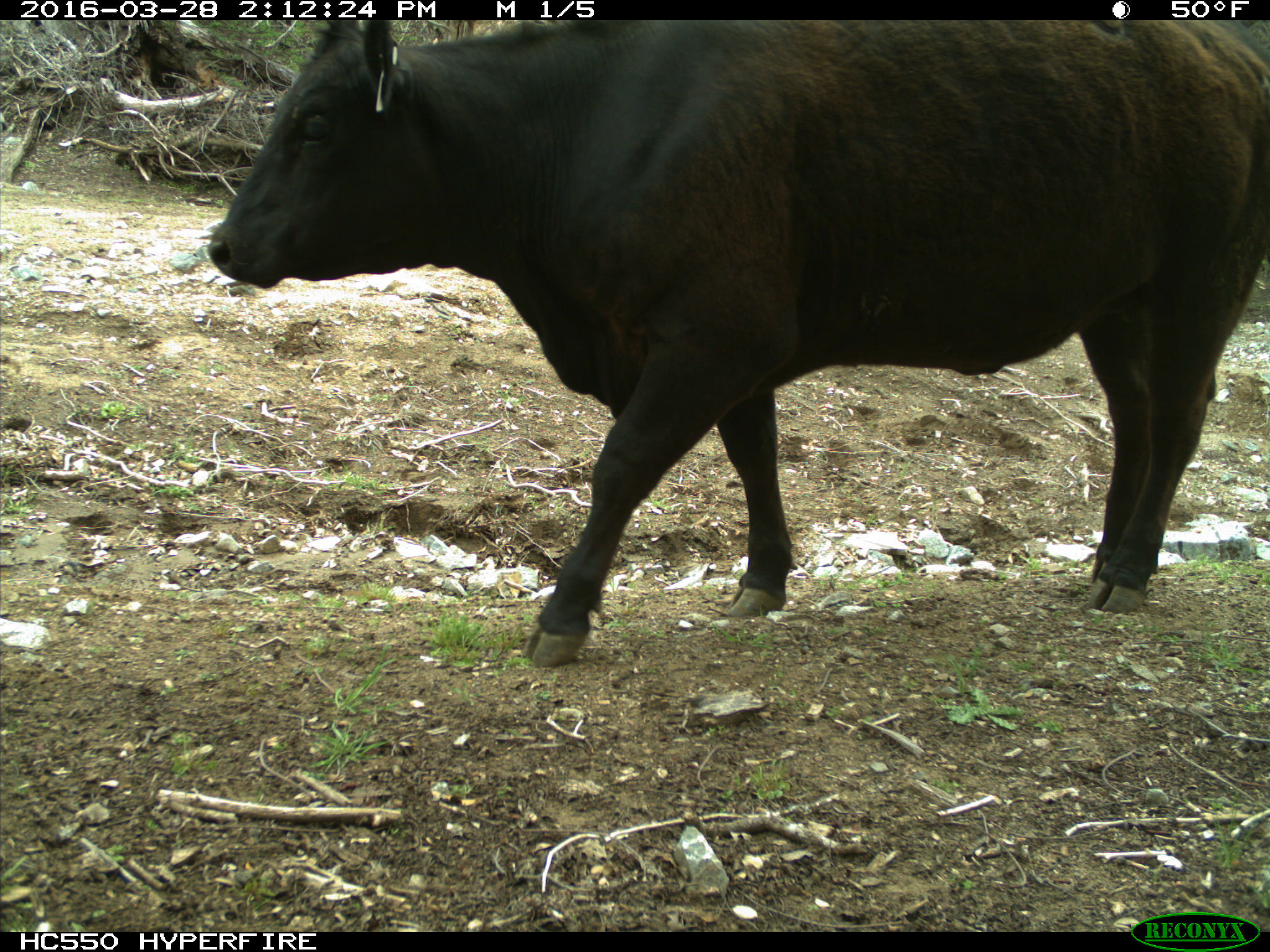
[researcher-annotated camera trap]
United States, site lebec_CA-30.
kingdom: Animalia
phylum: Chordata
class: Mammalia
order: Artiodactyla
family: Bovidae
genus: Bos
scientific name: Bos taurus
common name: domestic cow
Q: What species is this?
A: Bos taurus (domestic cow).